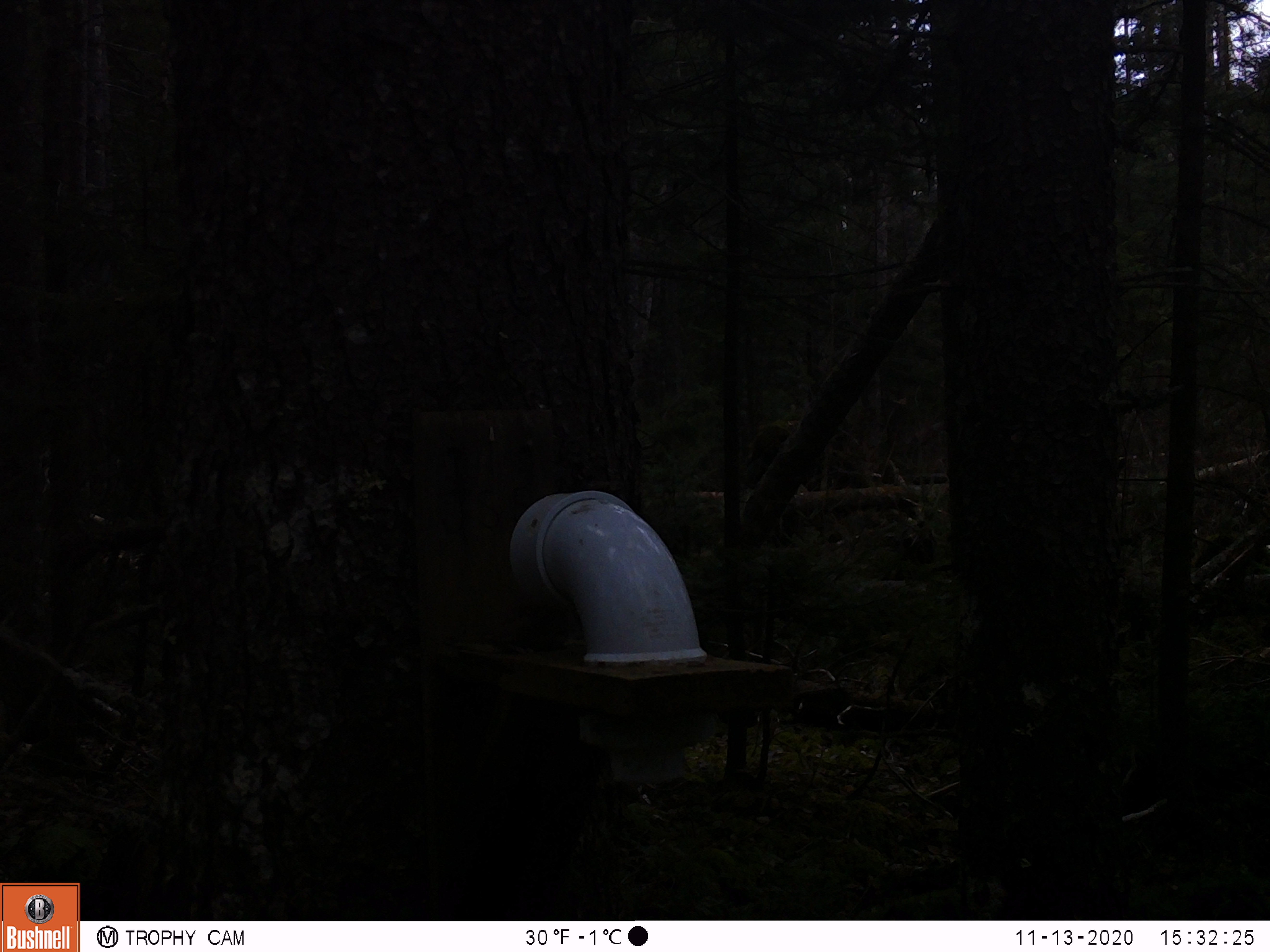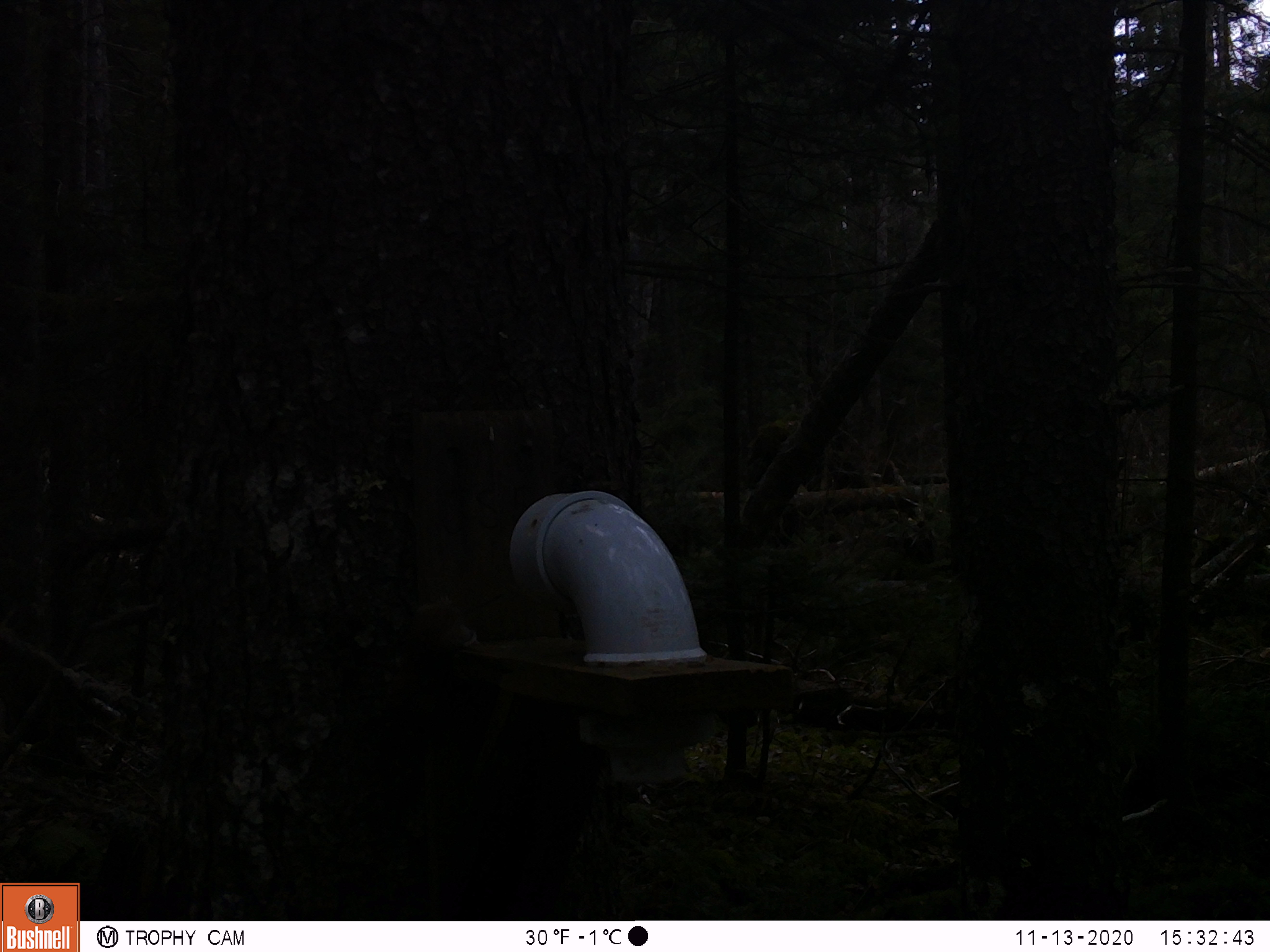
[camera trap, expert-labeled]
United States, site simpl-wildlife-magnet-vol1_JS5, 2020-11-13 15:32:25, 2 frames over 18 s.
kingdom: Animalia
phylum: Chordata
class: Mammalia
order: Rodentia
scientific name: Rodentia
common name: mouse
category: mouse sp.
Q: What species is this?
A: Mouse sp. (mouse) (Rodentia).